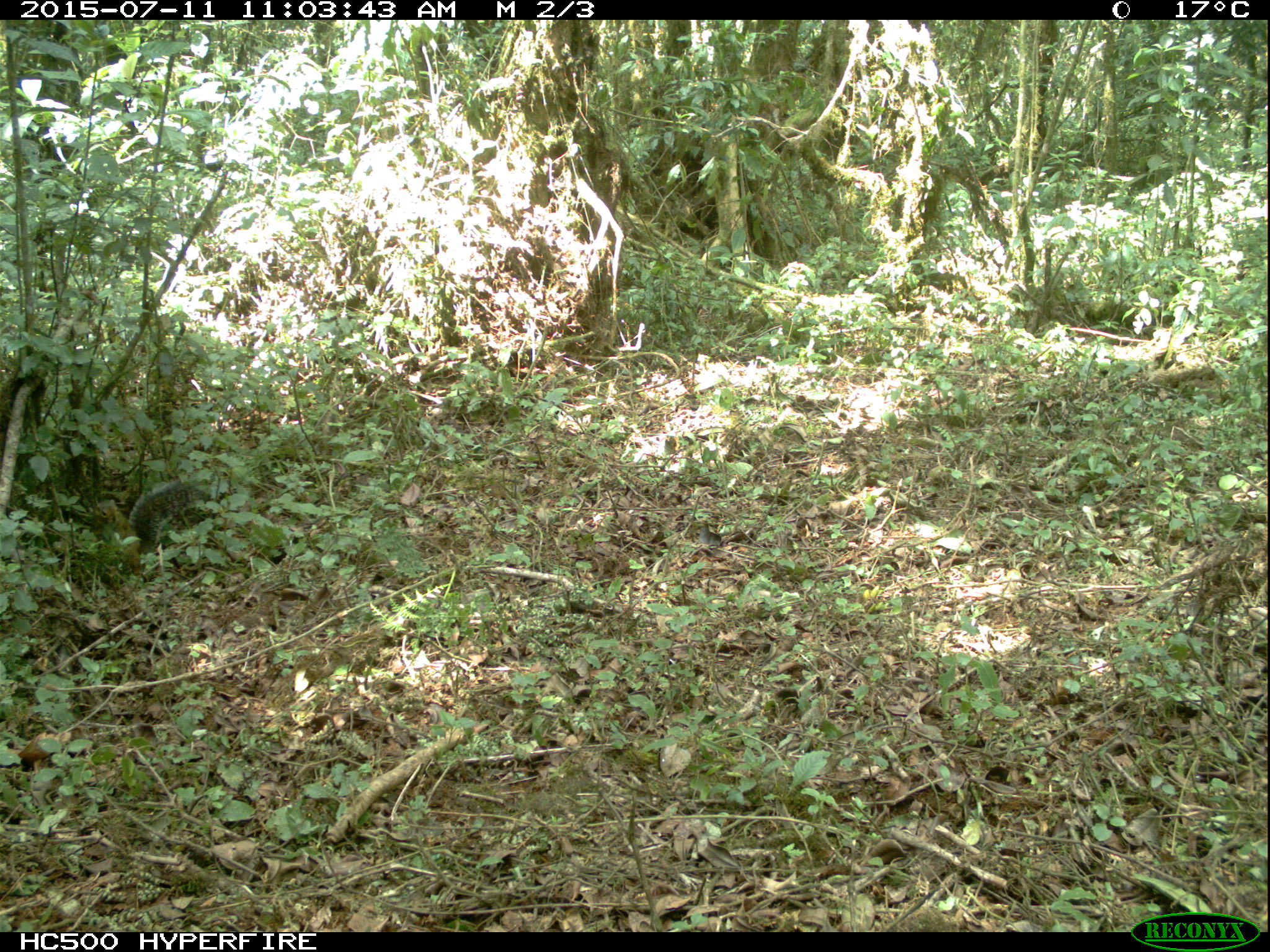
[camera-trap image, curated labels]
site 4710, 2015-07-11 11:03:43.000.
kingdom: Animalia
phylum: Chordata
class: Mammalia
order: Rodentia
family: Sciuridae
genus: Protoxerus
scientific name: Protoxerus stangeri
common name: forest giant squirrel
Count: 1.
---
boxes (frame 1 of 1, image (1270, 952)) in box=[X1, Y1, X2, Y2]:
protoxerus stangeri: box=[99, 476, 213, 552]